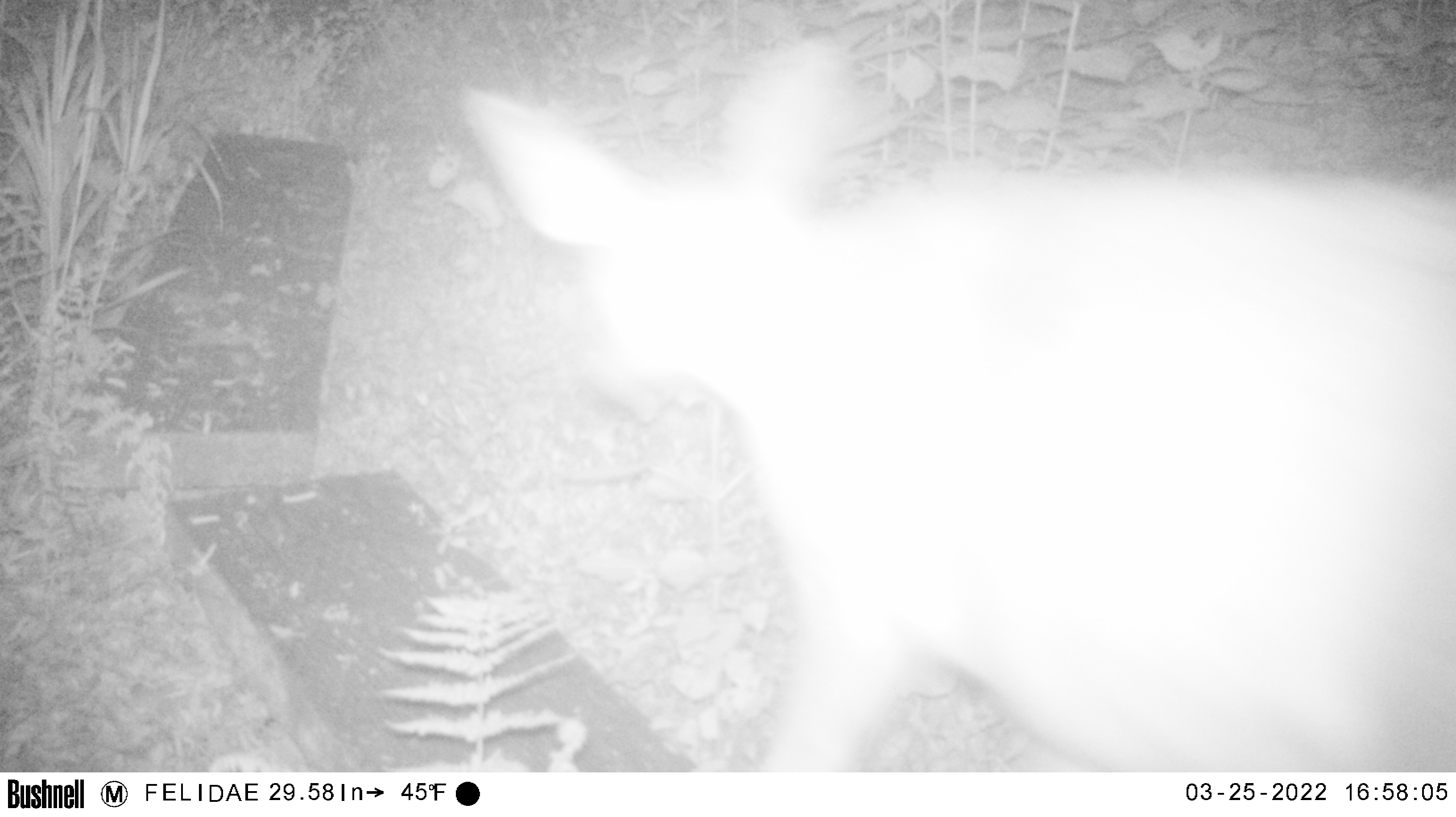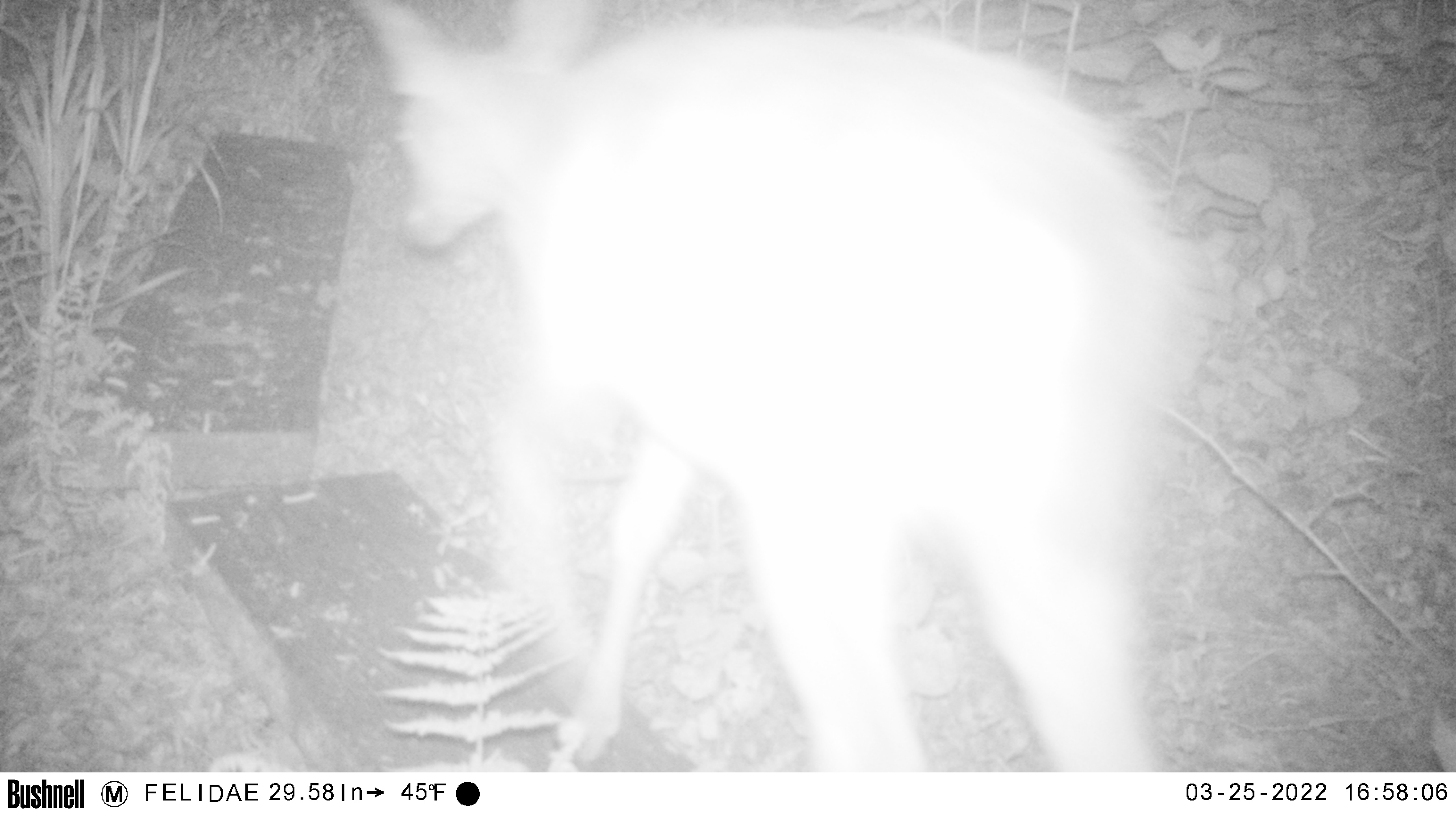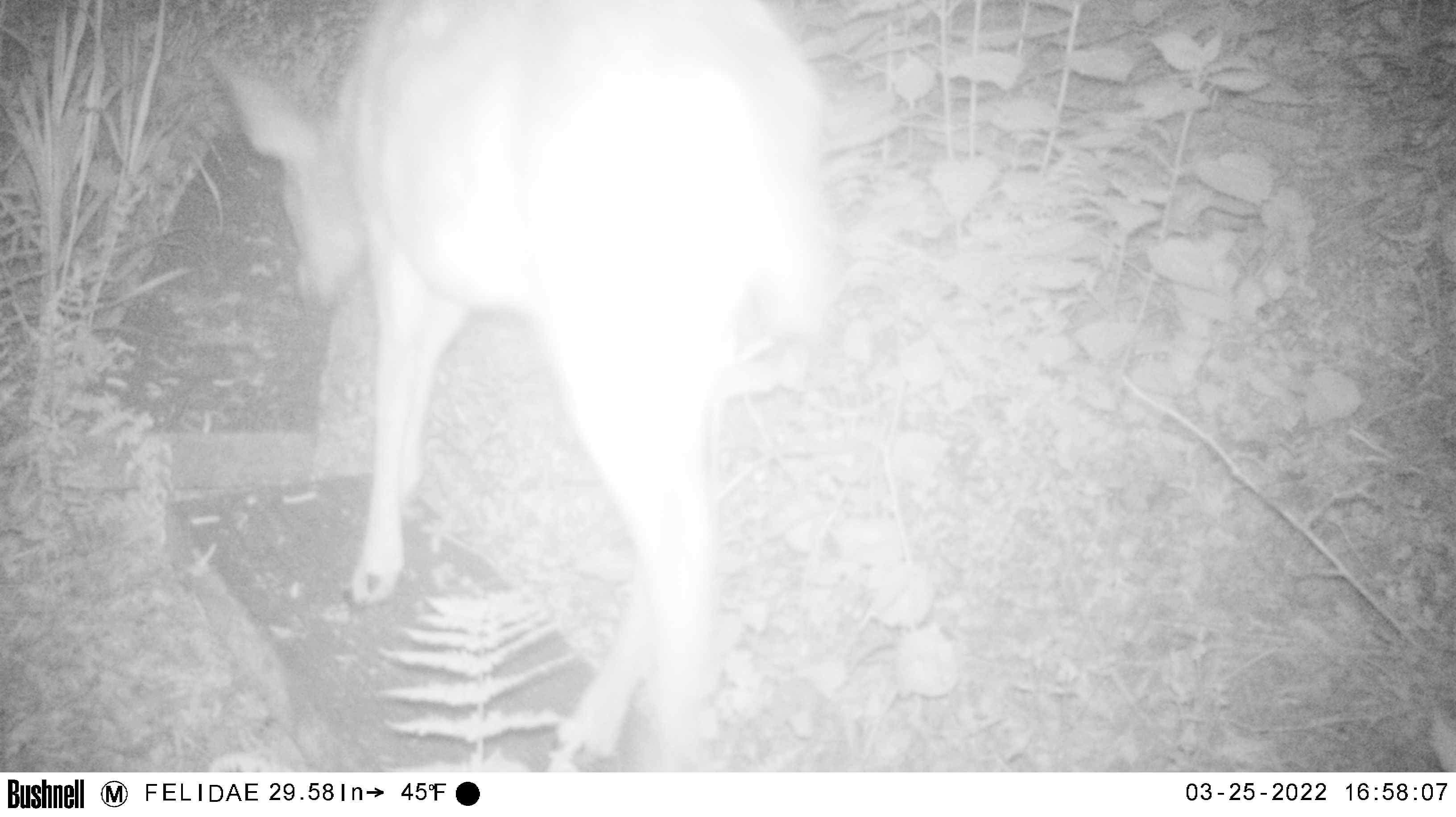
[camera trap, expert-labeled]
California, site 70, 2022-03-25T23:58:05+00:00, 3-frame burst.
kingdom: Animalia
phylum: Chordata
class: Mammalia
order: Artiodactyla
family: Cervidae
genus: Odocoileus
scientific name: Odocoileus hemionus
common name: mule deer